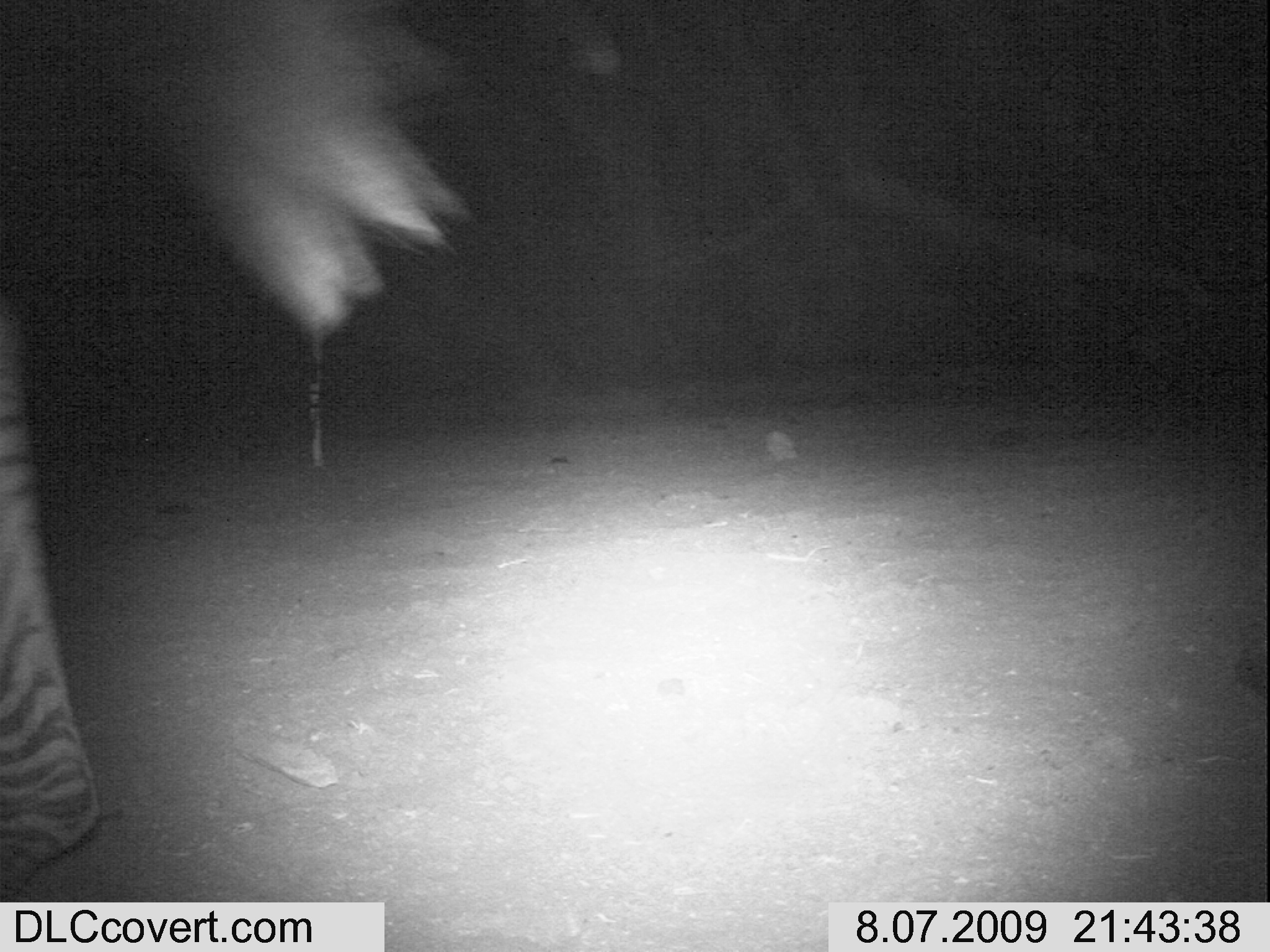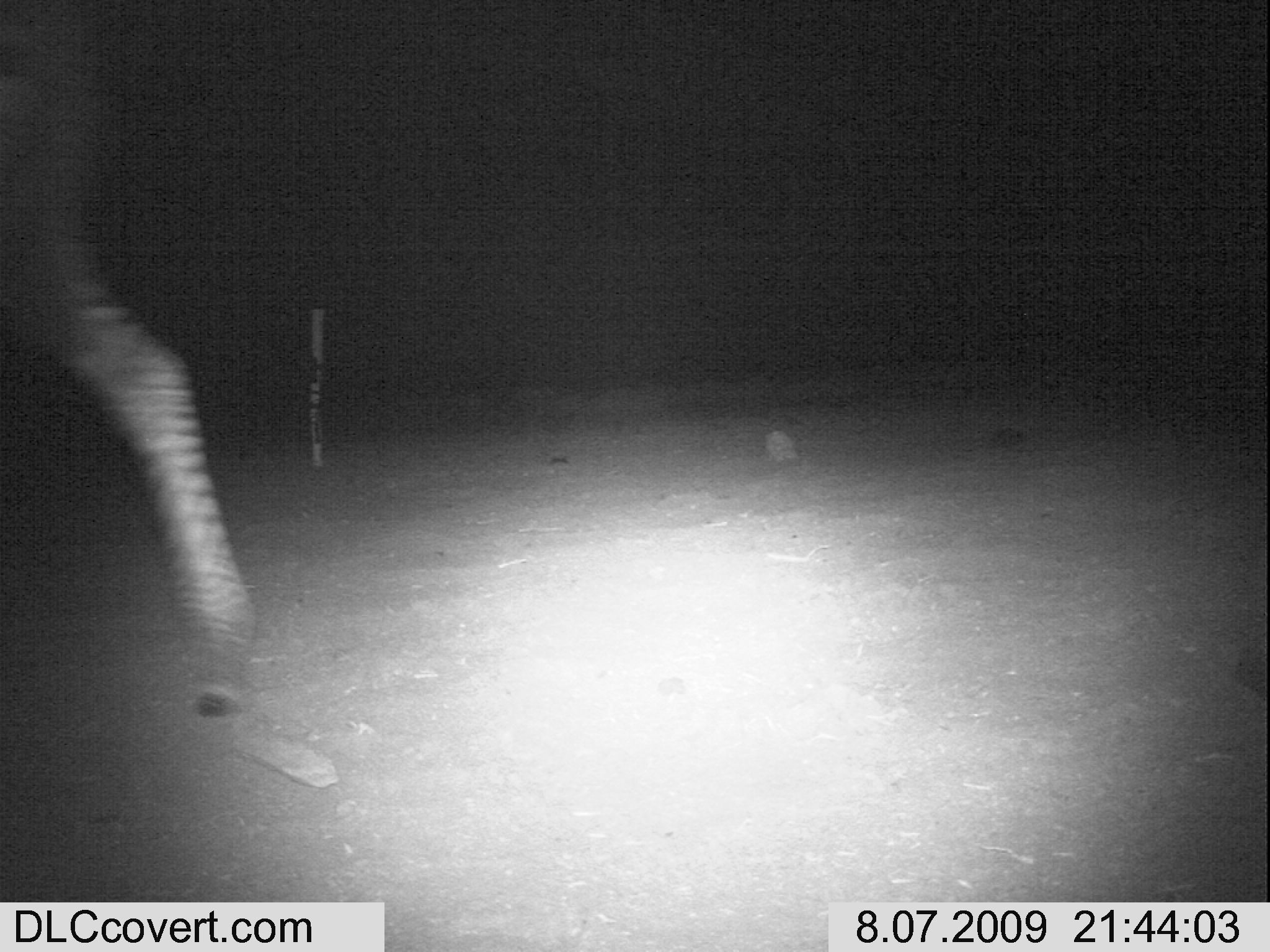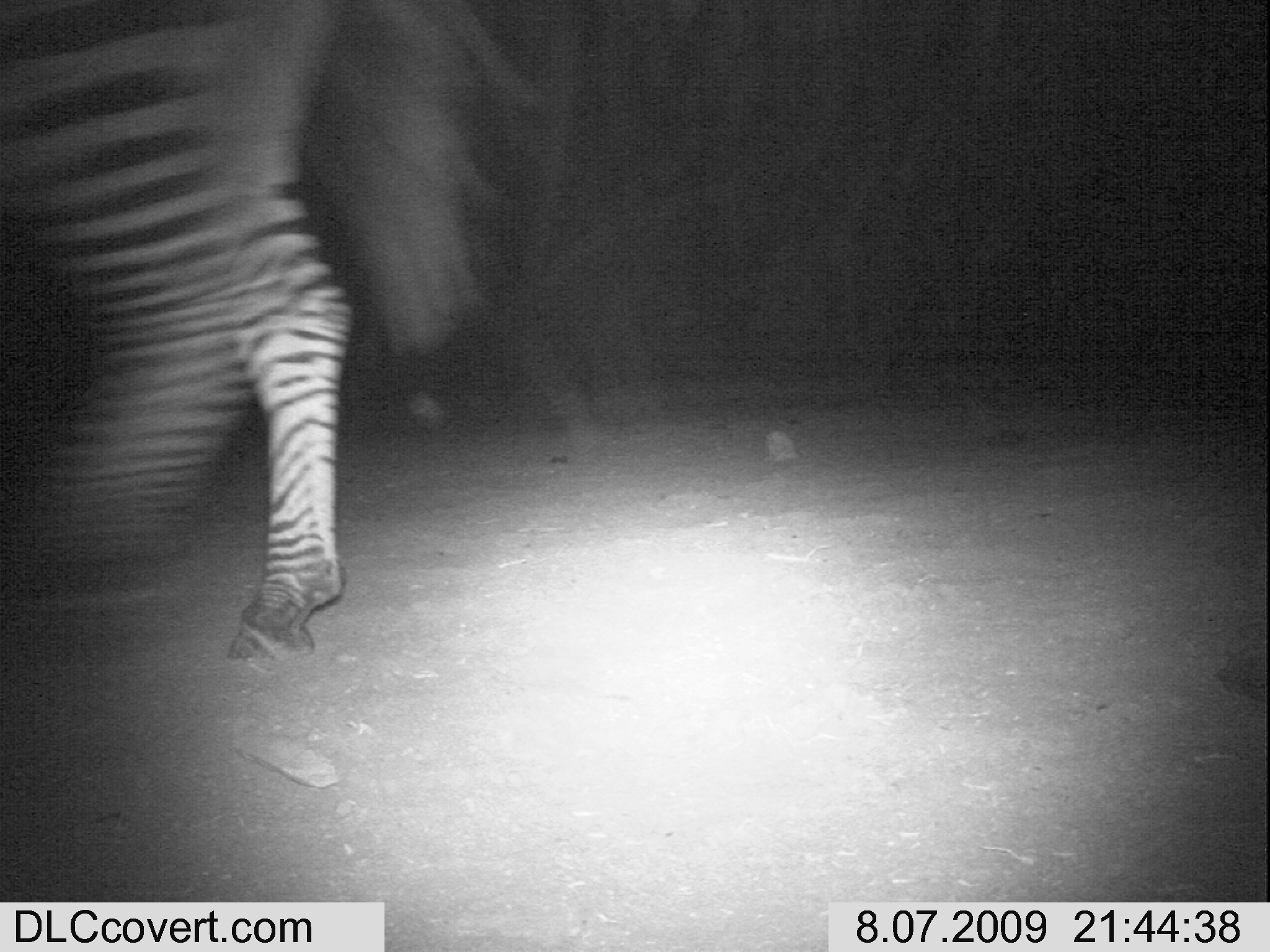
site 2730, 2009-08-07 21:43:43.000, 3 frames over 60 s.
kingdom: Animalia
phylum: Chordata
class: Mammalia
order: Perissodactyla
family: Equidae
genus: Equus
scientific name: Equus quagga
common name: plains zebra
Equus quagga (plains zebra), count 1.